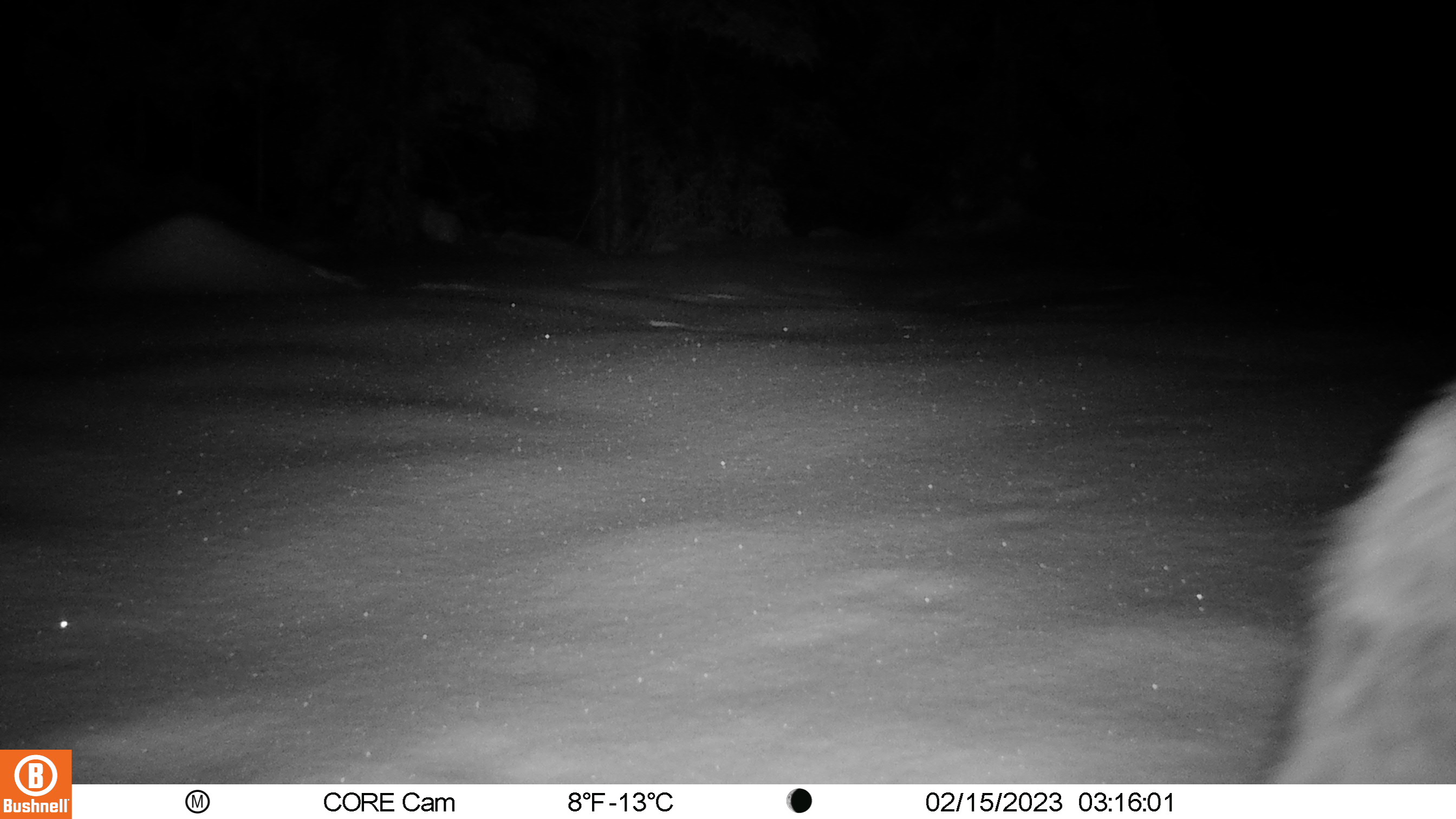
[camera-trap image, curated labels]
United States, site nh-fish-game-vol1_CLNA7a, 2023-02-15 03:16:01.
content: unidentified animal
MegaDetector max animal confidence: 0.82